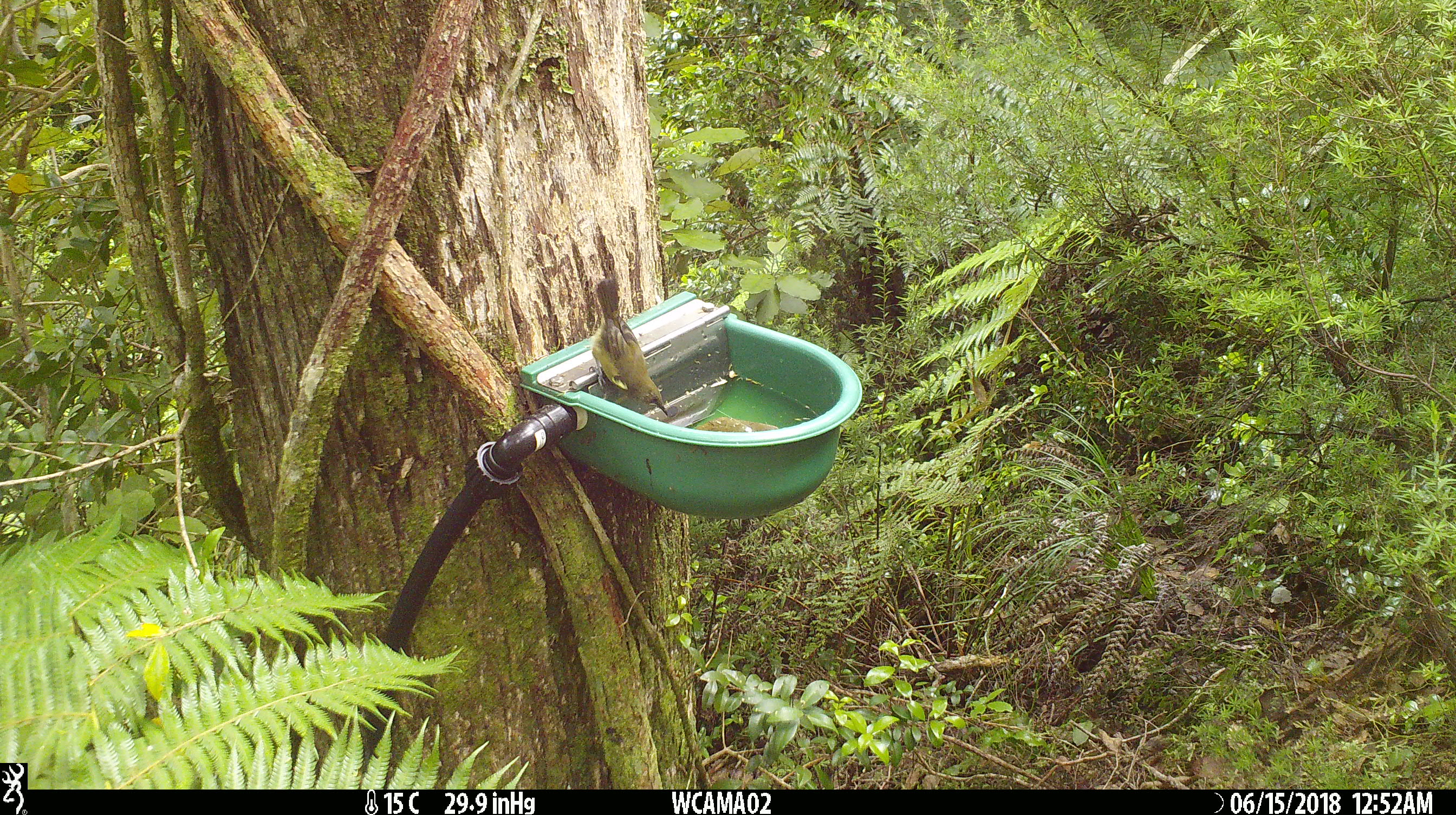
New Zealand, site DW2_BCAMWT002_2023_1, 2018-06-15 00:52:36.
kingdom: Animalia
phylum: Chordata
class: Aves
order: Passeriformes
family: Meliphagidae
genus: Anthornis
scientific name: Anthornis melanura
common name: new zealand bellbird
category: bellbird